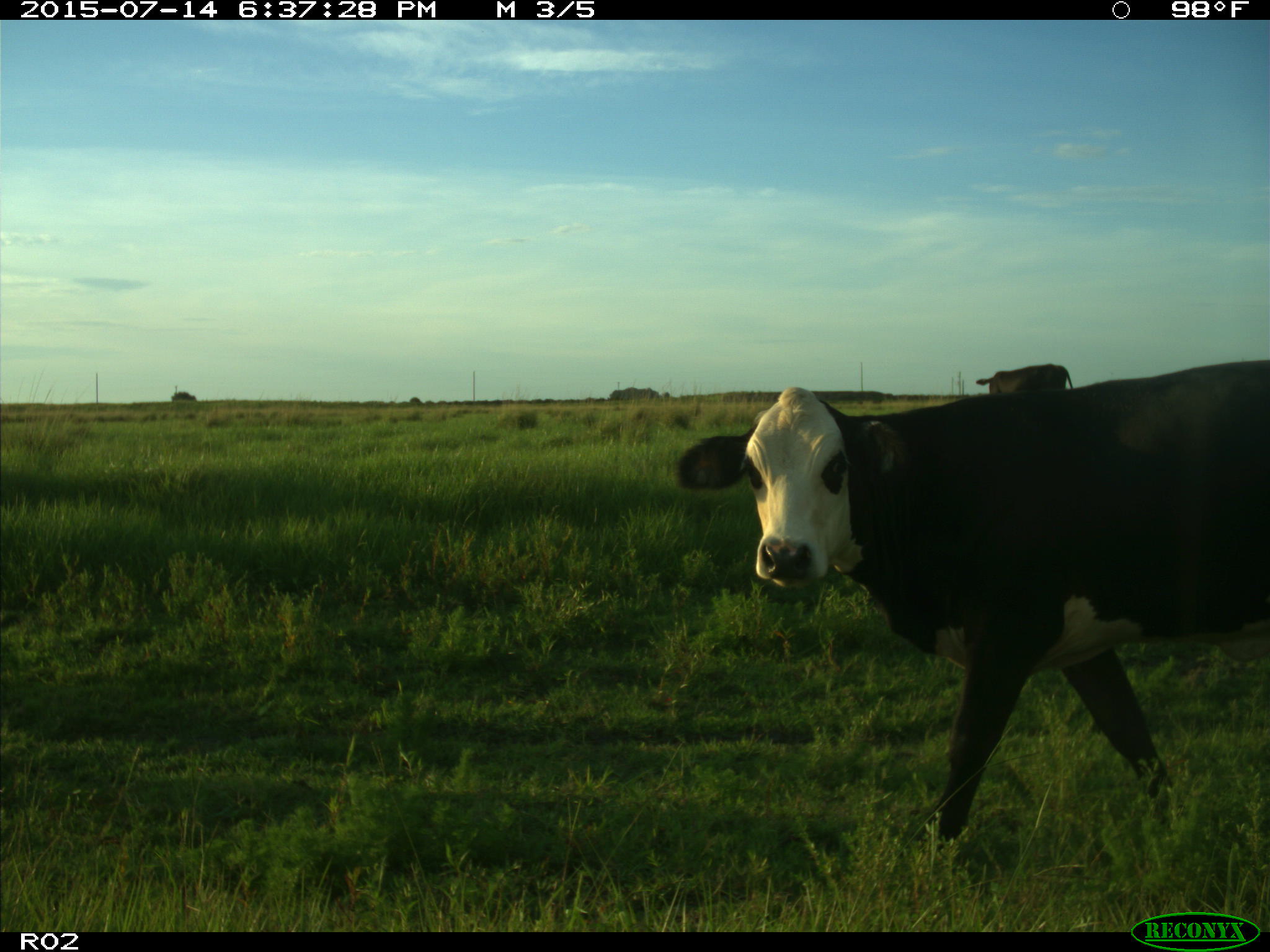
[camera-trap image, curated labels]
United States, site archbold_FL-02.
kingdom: Animalia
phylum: Chordata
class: Mammalia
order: Artiodactyla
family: Bovidae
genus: Bos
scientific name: Bos taurus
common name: domestic cow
Bos taurus (domestic cow).